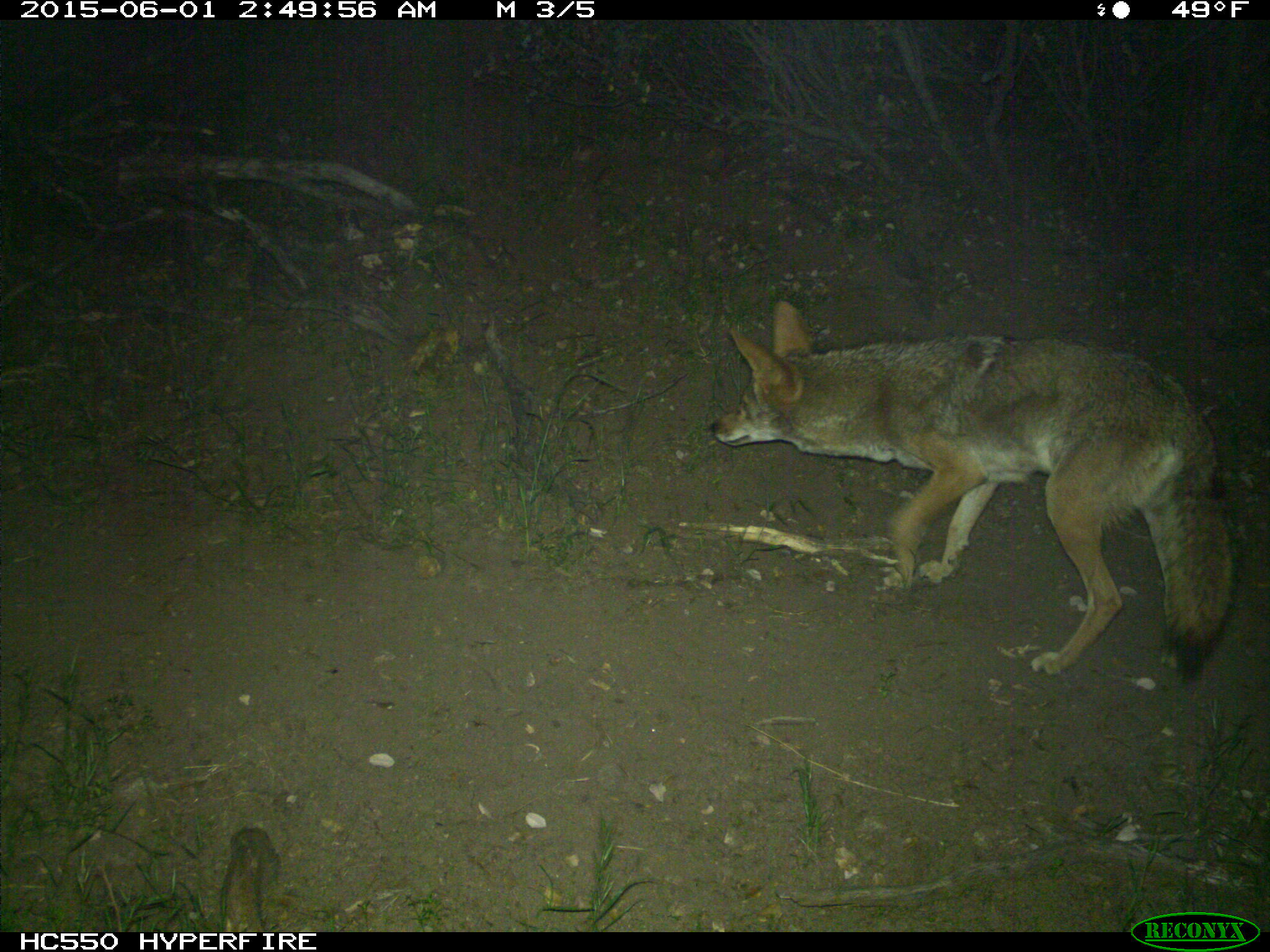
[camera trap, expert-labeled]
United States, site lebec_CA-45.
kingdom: Animalia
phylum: Chordata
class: Mammalia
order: Carnivora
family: Canidae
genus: Canis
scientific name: Canis latrans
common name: coyote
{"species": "Canis latrans (coyote)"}